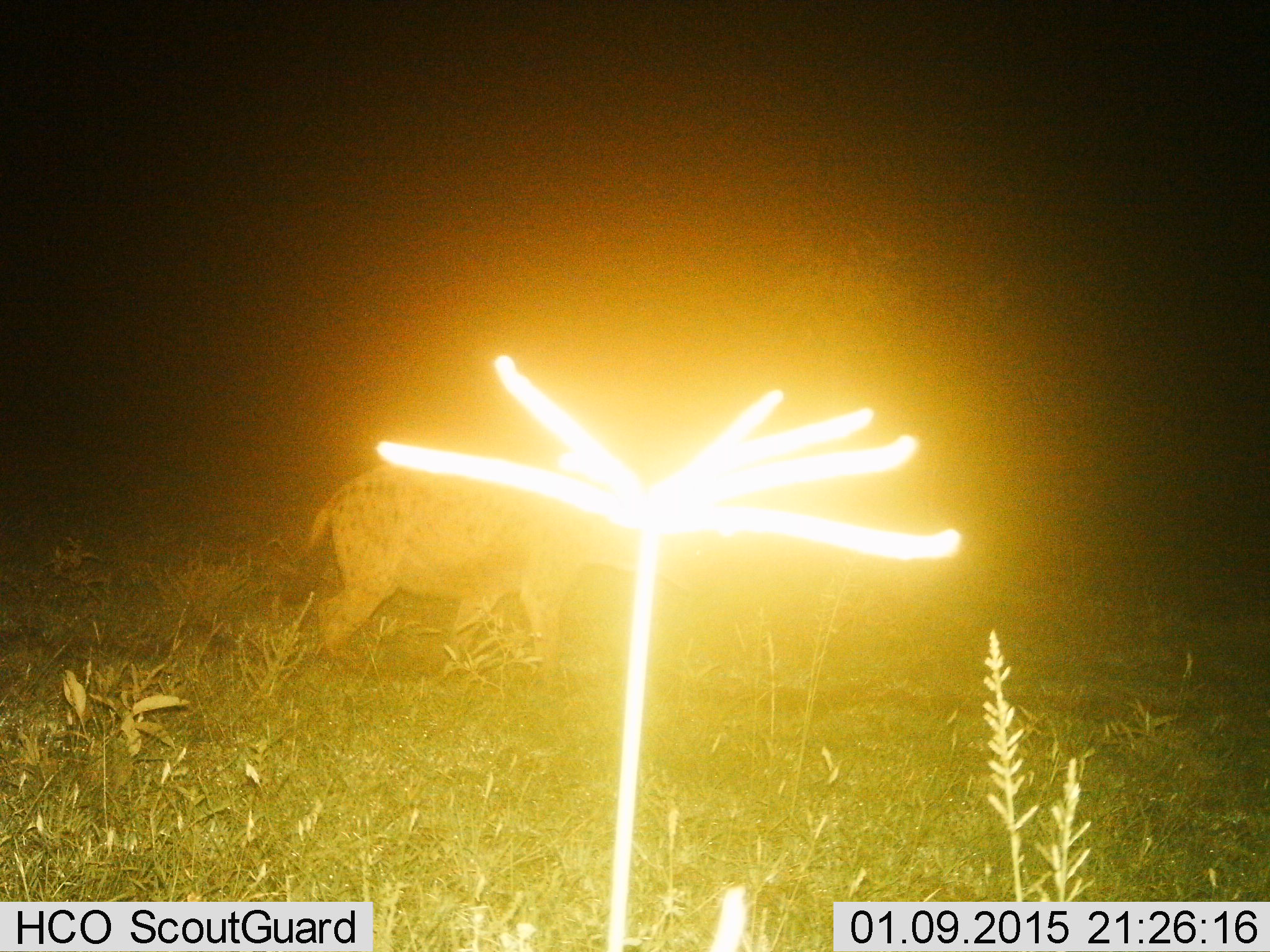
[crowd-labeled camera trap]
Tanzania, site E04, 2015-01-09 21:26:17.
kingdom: Animalia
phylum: Chordata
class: Mammalia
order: Carnivora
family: Hyaenidae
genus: Crocuta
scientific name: Crocuta crocuta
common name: spotted hyena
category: hyenaspotted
Hyenaspotted (spotted hyena) (Crocuta crocuta), count 1. Behavior (volunteer vote fractions): standing 30%, resting 0%, moving 80%, interacting 0%. Young present (vote fraction): 0%. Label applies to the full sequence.